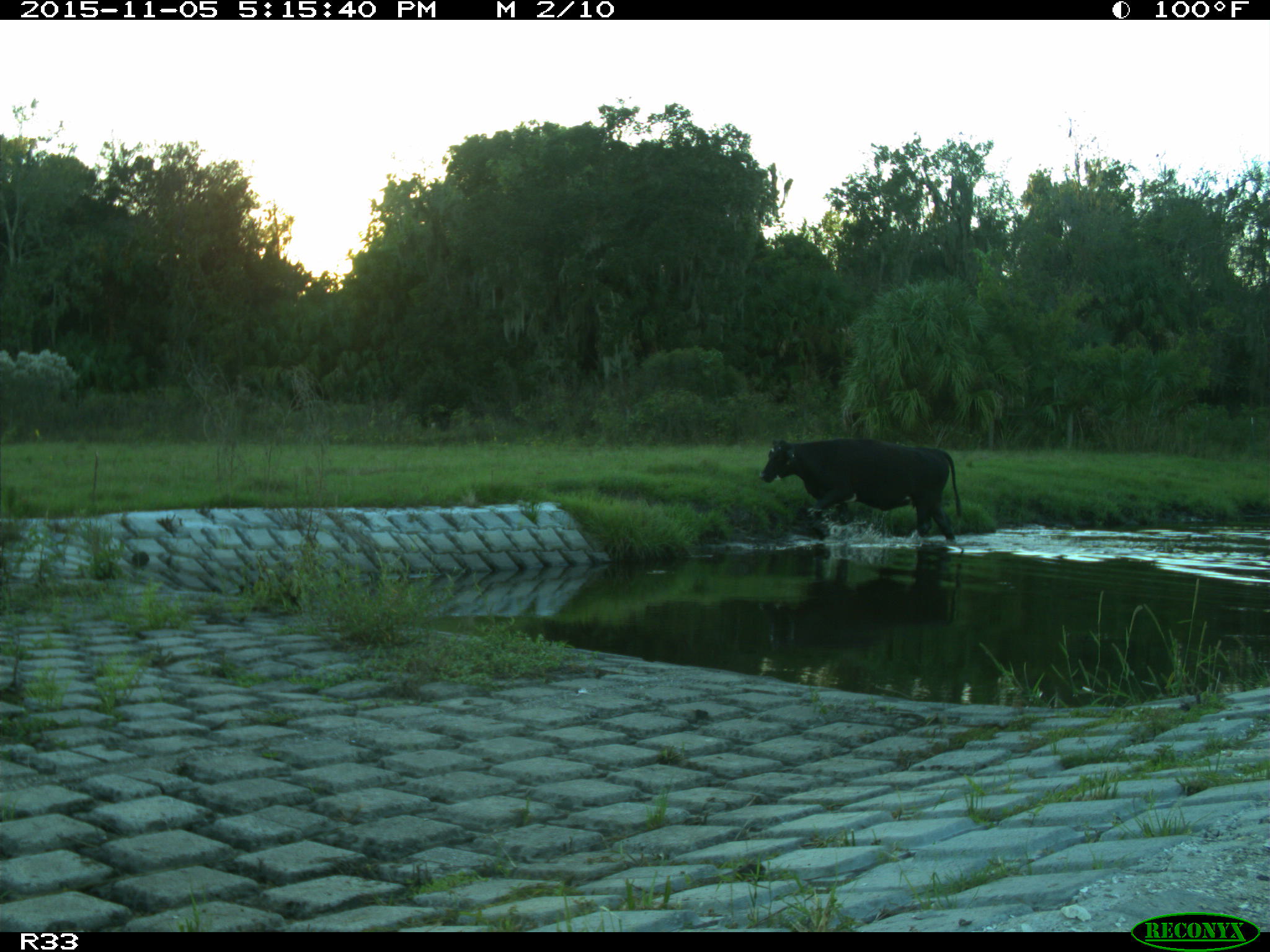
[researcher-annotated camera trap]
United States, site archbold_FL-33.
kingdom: Animalia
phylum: Chordata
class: Mammalia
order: Artiodactyla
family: Bovidae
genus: Bos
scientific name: Bos taurus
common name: domestic cow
Bos taurus (domestic cow).